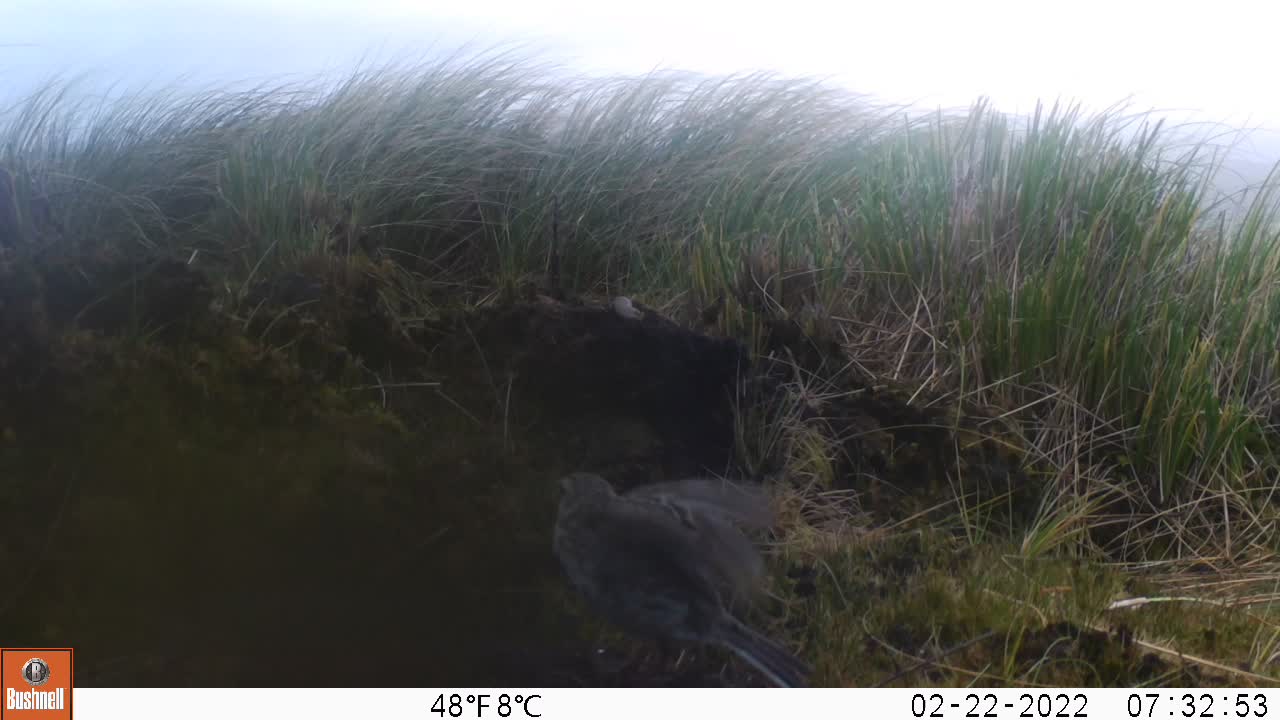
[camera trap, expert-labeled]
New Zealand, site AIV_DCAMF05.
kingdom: Animalia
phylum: Chordata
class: Aves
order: Passeriformes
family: Motacillidae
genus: Anthus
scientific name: Anthus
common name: pipit